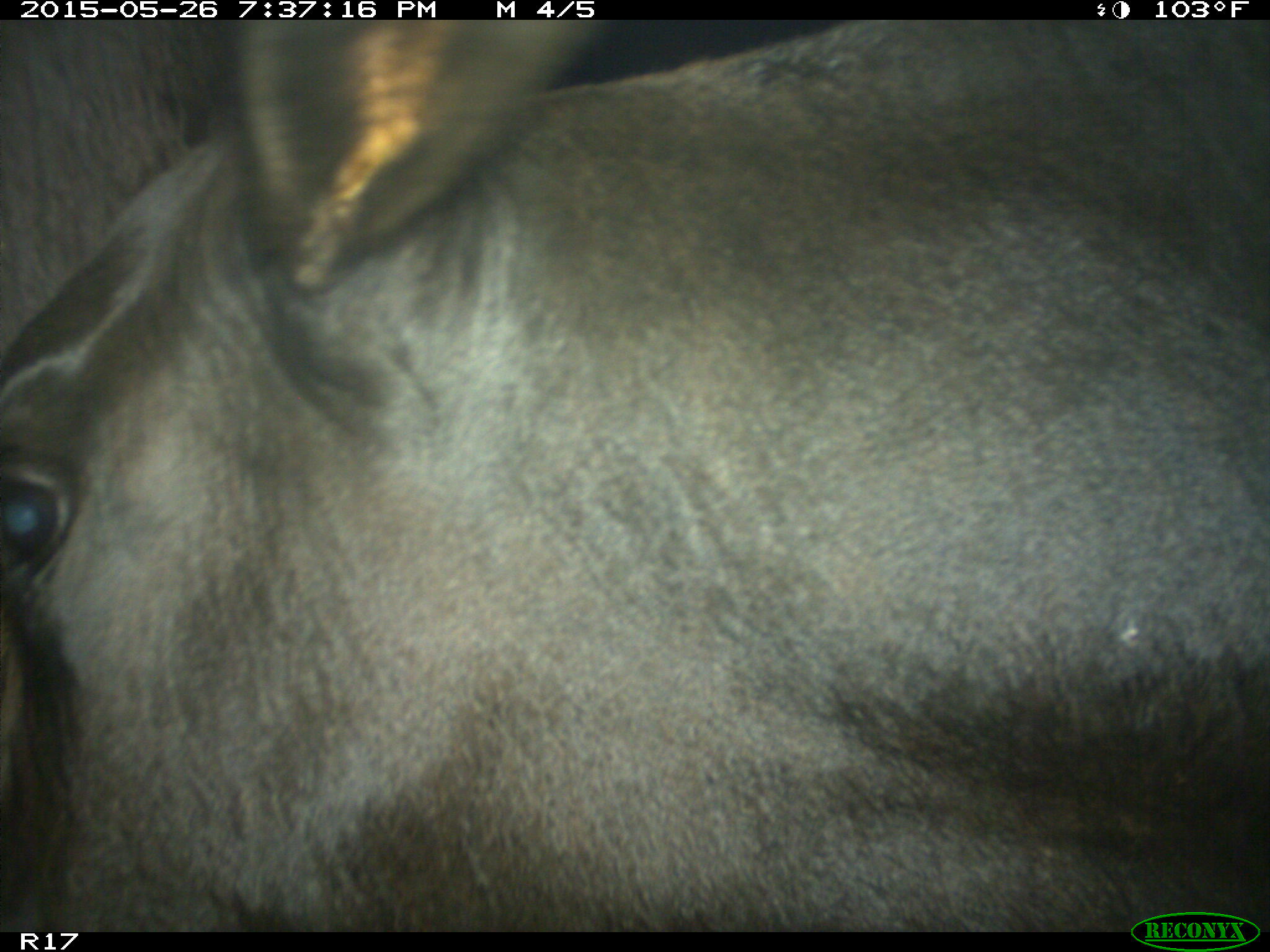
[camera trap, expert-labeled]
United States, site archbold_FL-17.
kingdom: Animalia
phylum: Chordata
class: Mammalia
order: Artiodactyla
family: Bovidae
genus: Bos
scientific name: Bos taurus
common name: domestic cow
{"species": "Bos taurus (domestic cow)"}